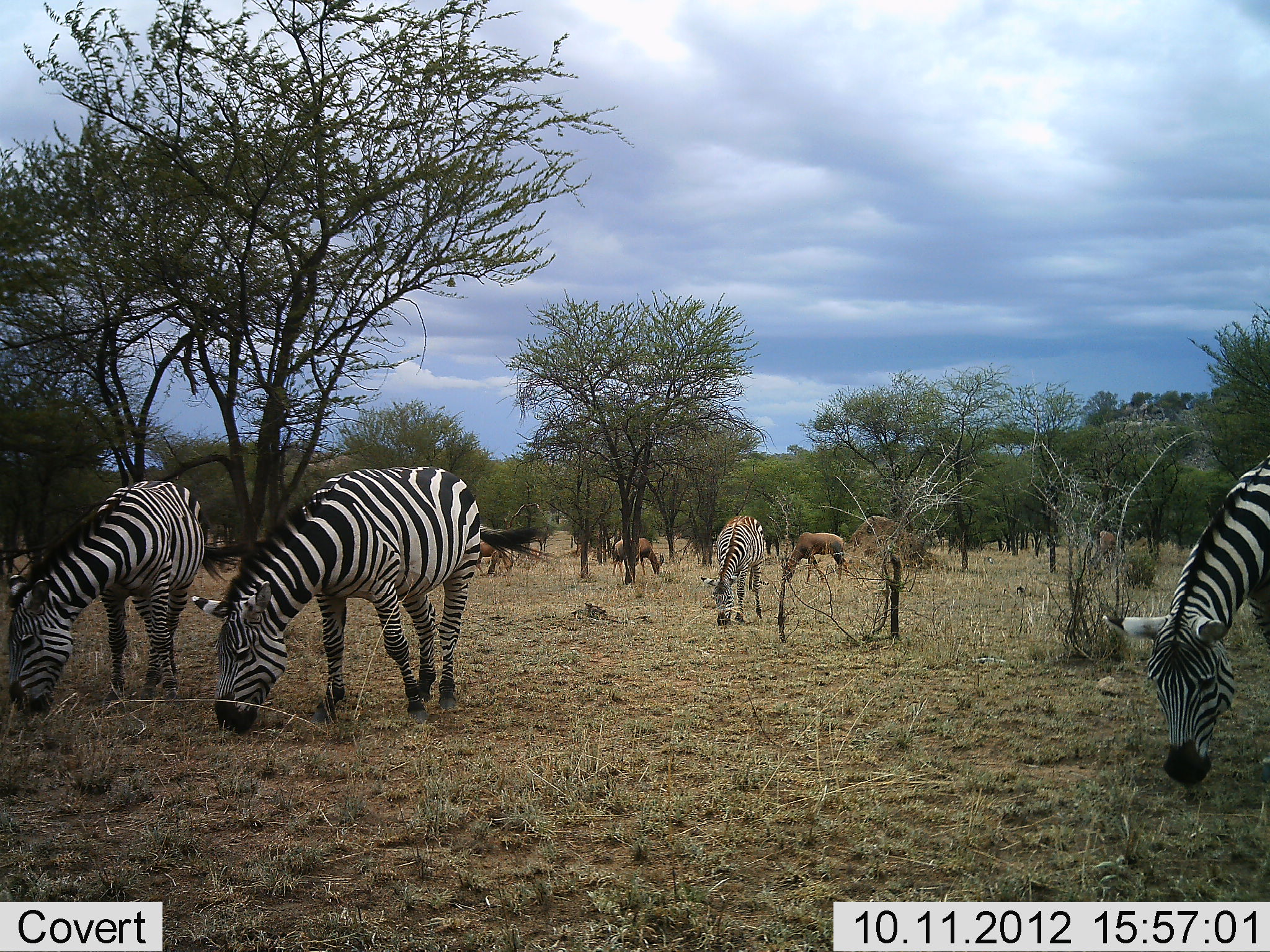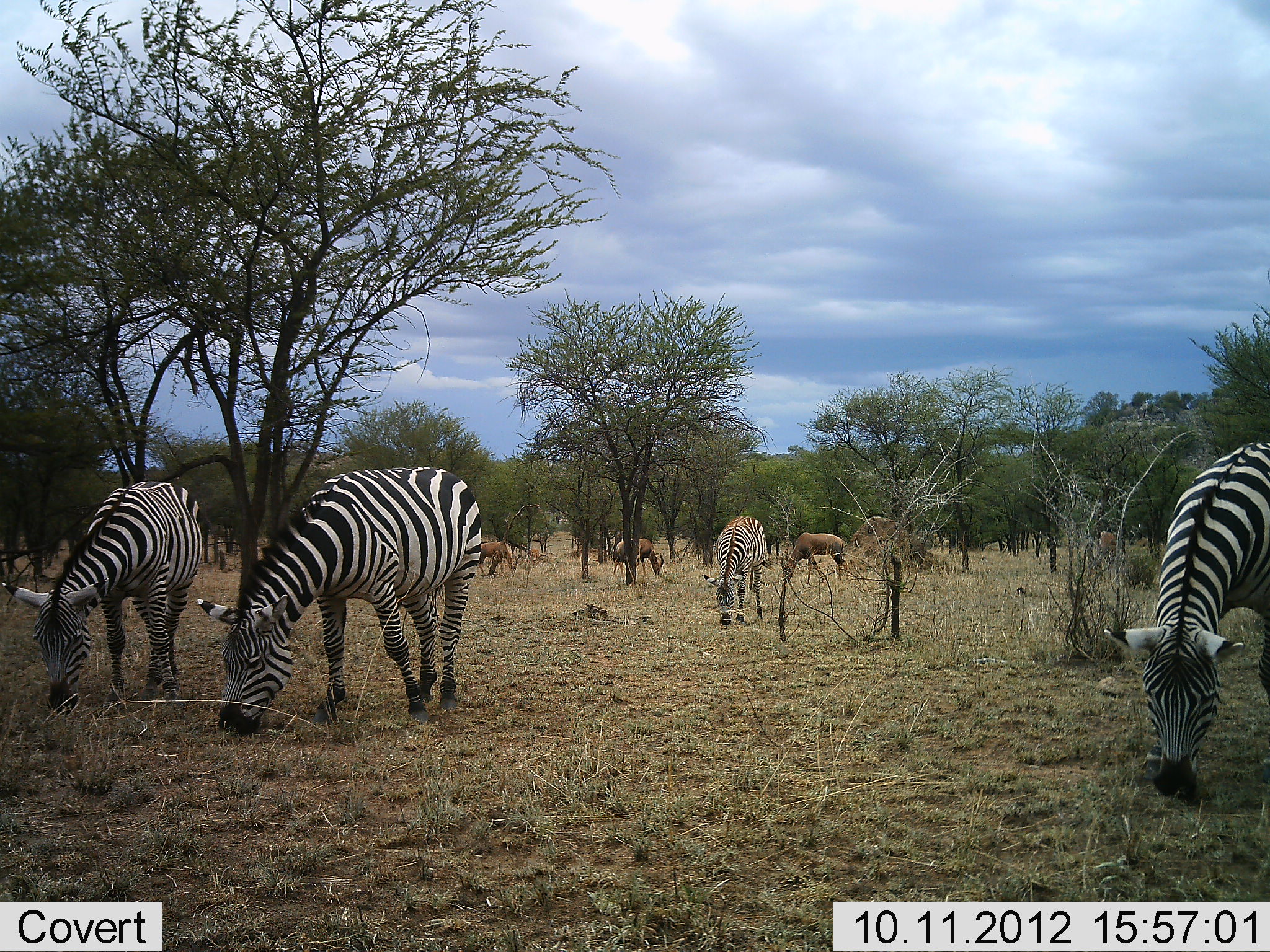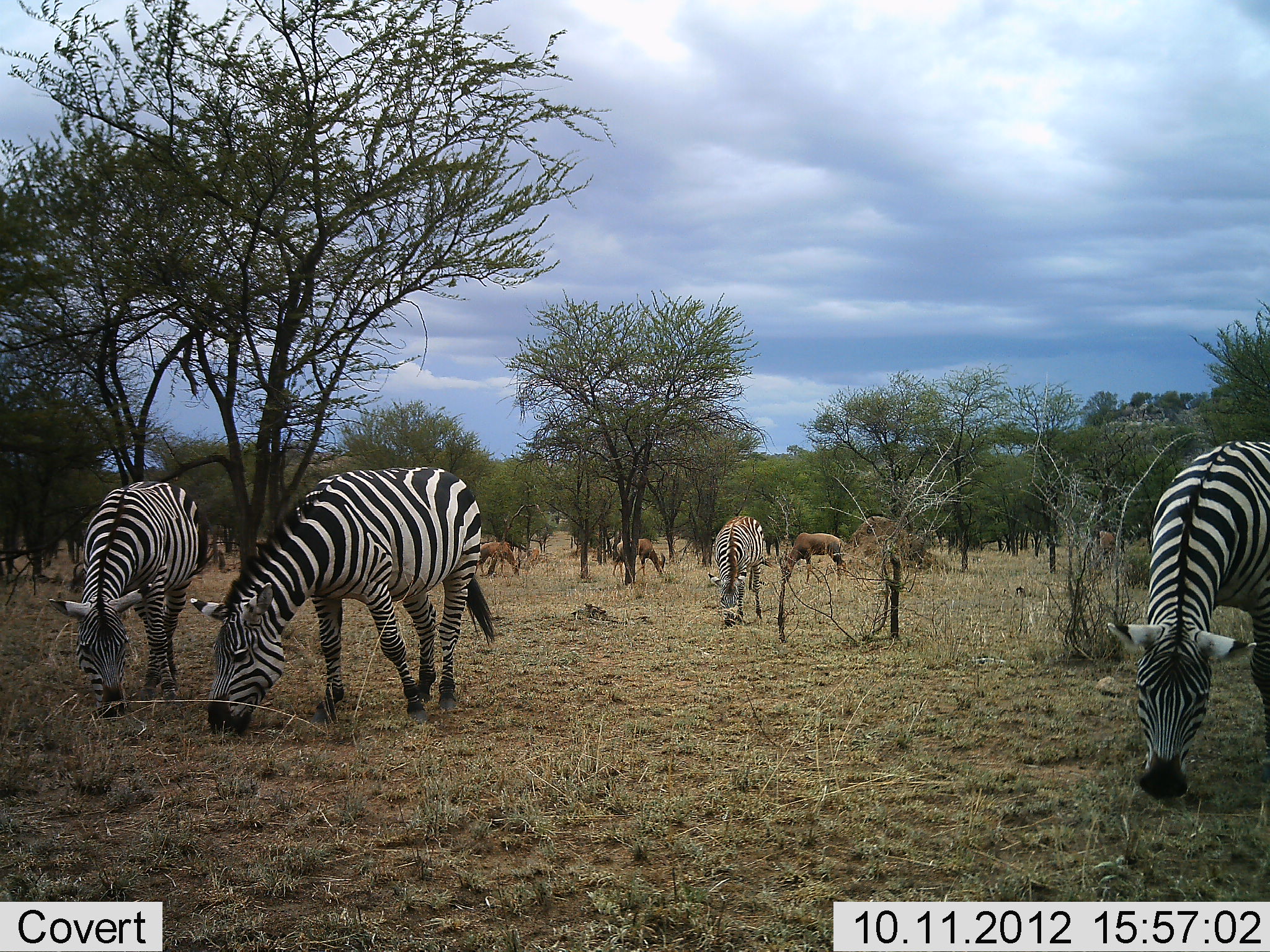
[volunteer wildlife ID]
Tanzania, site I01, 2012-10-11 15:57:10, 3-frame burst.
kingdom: Animalia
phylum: Chordata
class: Mammalia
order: Artiodactyla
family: Bovidae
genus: Damaliscus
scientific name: Damaliscus lunatus jimela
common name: topi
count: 4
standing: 33%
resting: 0%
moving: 0%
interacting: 0%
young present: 0%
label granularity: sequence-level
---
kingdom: Animalia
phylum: Chordata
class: Mammalia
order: Perissodactyla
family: Equidae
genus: Equus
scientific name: Equus quagga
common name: plains zebra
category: zebra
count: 4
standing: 20%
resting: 0%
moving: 0%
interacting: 0%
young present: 0%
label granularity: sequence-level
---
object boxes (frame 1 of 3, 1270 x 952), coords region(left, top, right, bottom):
animal: region(191, 466, 554, 714); region(7, 480, 253, 714); region(1101, 454, 1269, 713); region(701, 516, 768, 628); region(781, 532, 850, 584); region(610, 537, 665, 584)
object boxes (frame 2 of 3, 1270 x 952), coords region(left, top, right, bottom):
animal: region(198, 466, 481, 660); region(1103, 441, 1269, 659); region(2, 480, 203, 659); region(703, 514, 773, 627); region(781, 532, 845, 585); region(613, 538, 664, 584)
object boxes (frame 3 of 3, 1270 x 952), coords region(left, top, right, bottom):
animal: region(190, 466, 499, 732); region(1106, 440, 1269, 744); region(49, 479, 209, 719); region(707, 513, 777, 627); region(780, 532, 846, 586); region(613, 538, 665, 584)